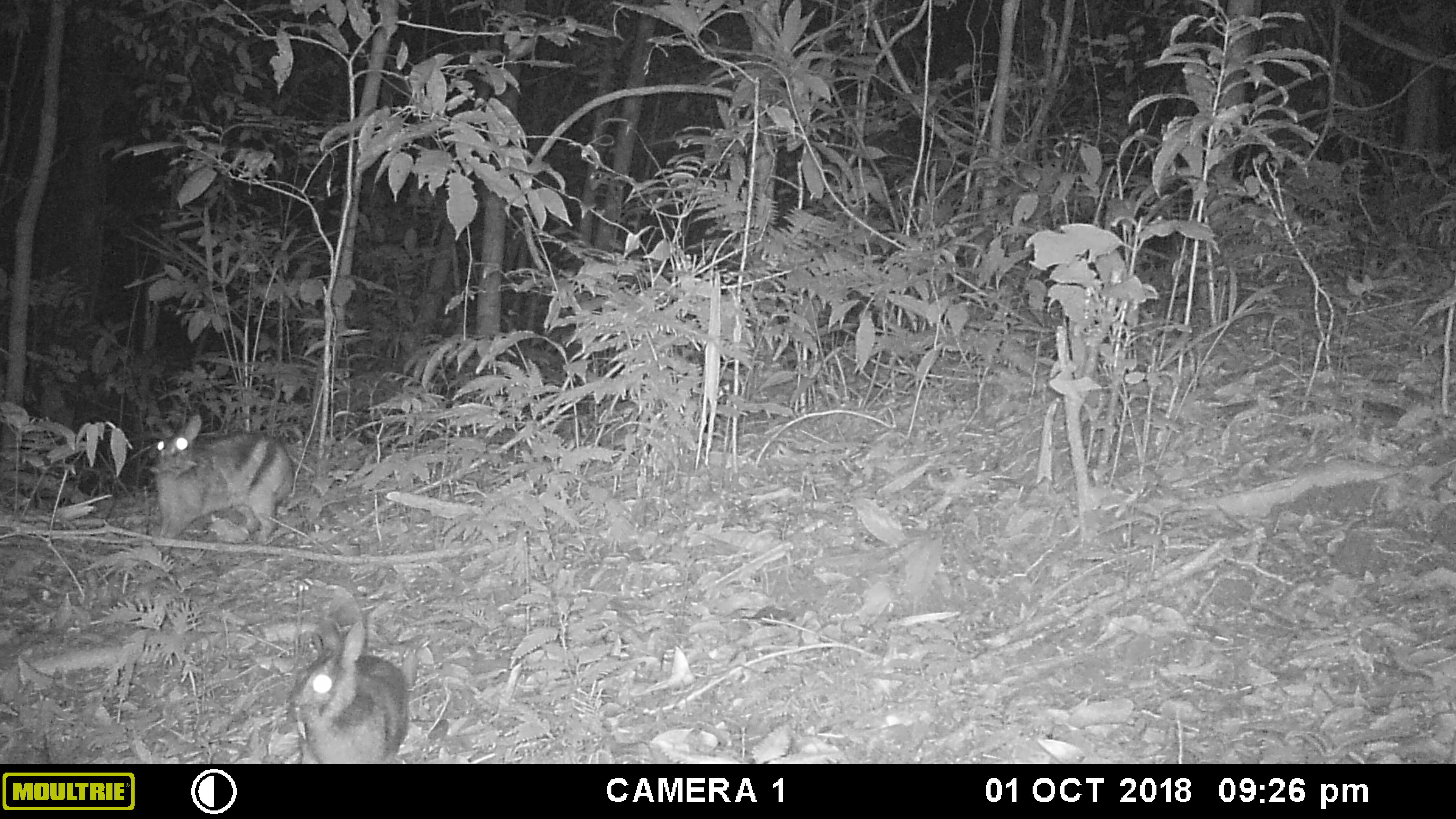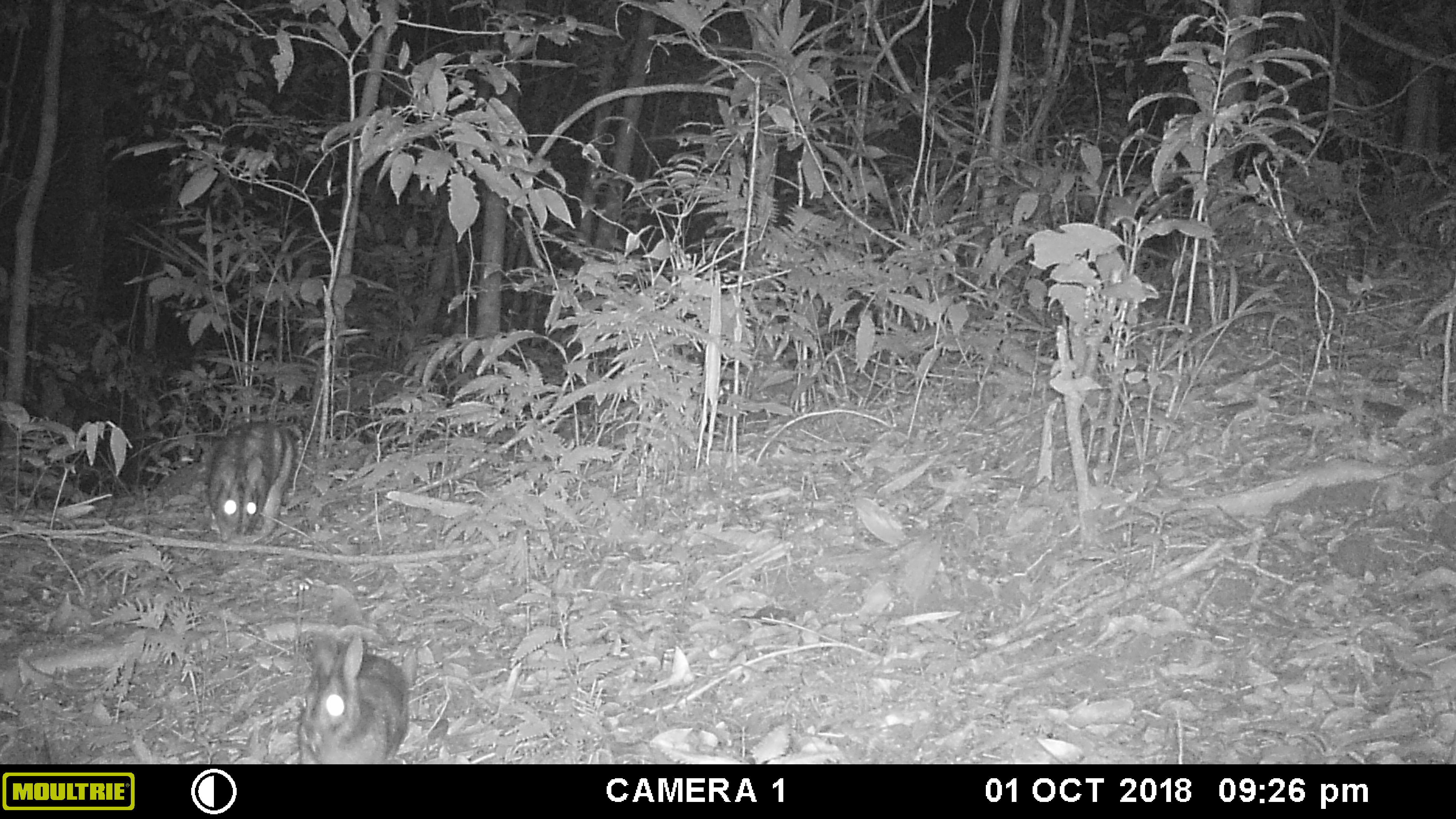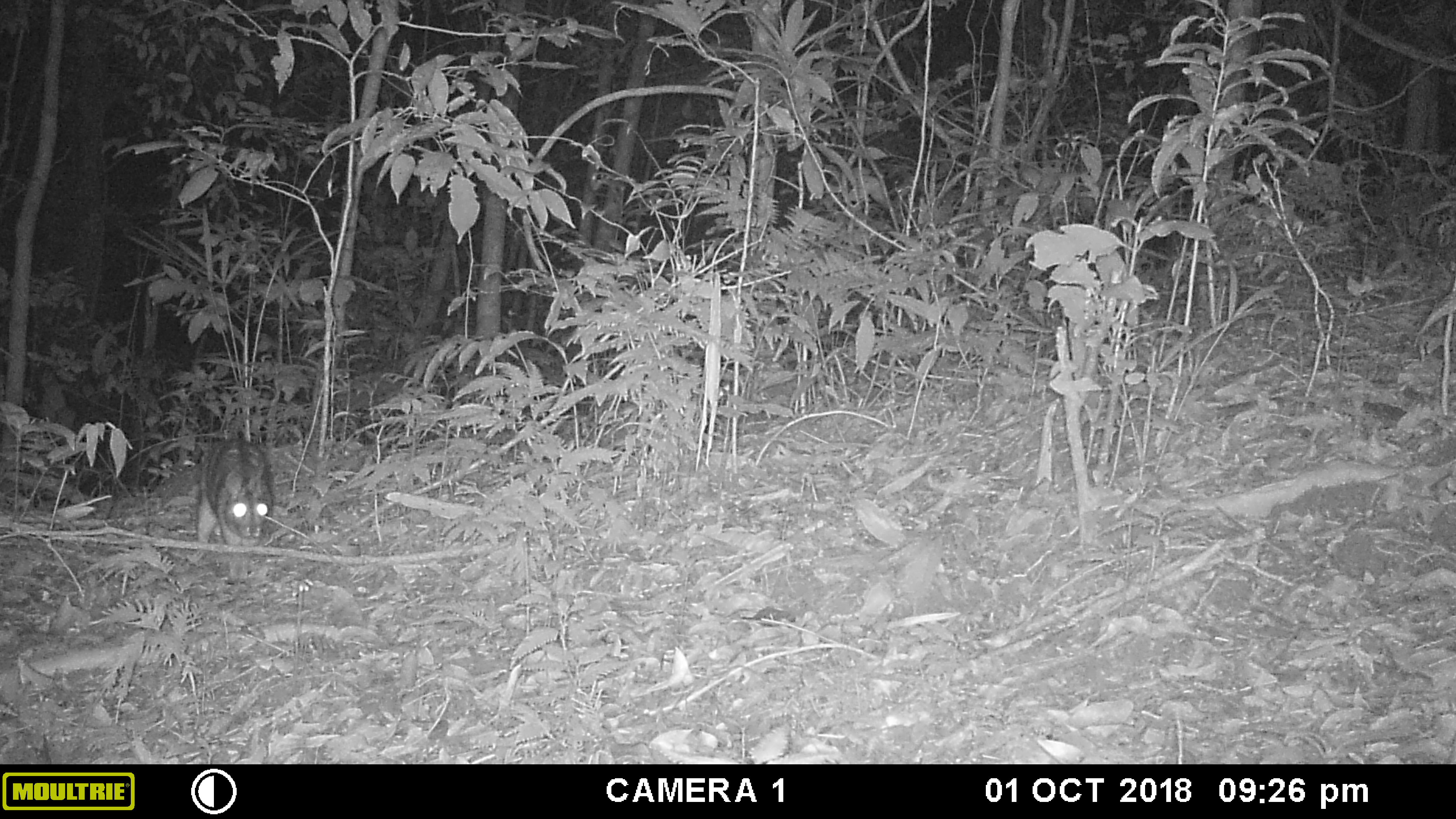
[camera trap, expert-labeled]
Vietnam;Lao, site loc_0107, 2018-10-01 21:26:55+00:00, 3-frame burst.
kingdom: Animalia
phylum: Chordata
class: Mammalia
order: Lagomorpha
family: Leporidae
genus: Nesolagus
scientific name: Nesolagus timminsi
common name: annamite striped rabbit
Annamite striped rabbit (Nesolagus timminsi). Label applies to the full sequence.